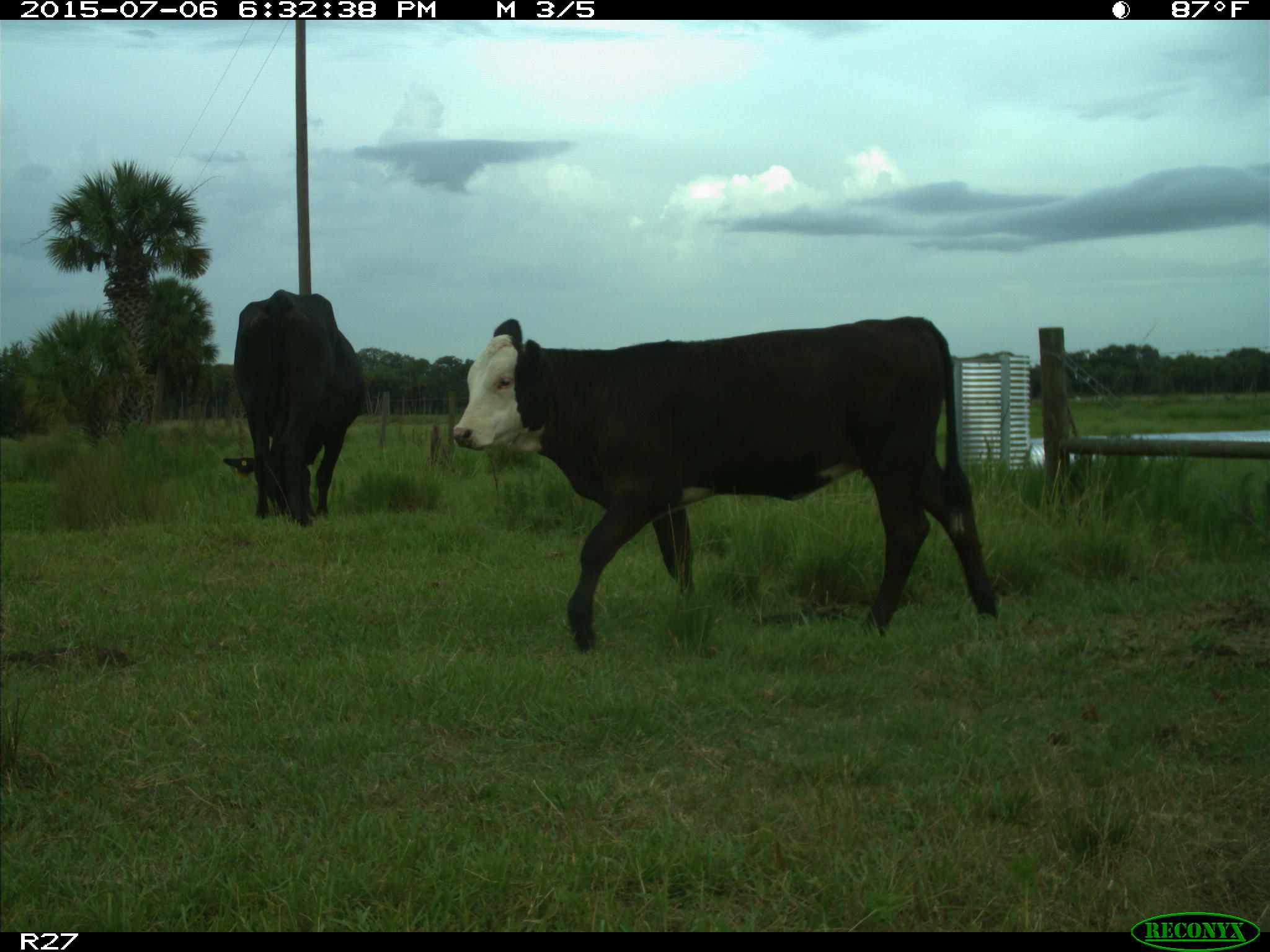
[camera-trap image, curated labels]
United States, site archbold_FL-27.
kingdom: Animalia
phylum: Chordata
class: Mammalia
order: Artiodactyla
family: Bovidae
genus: Bos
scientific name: Bos taurus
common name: domestic cow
Bos taurus (domestic cow).